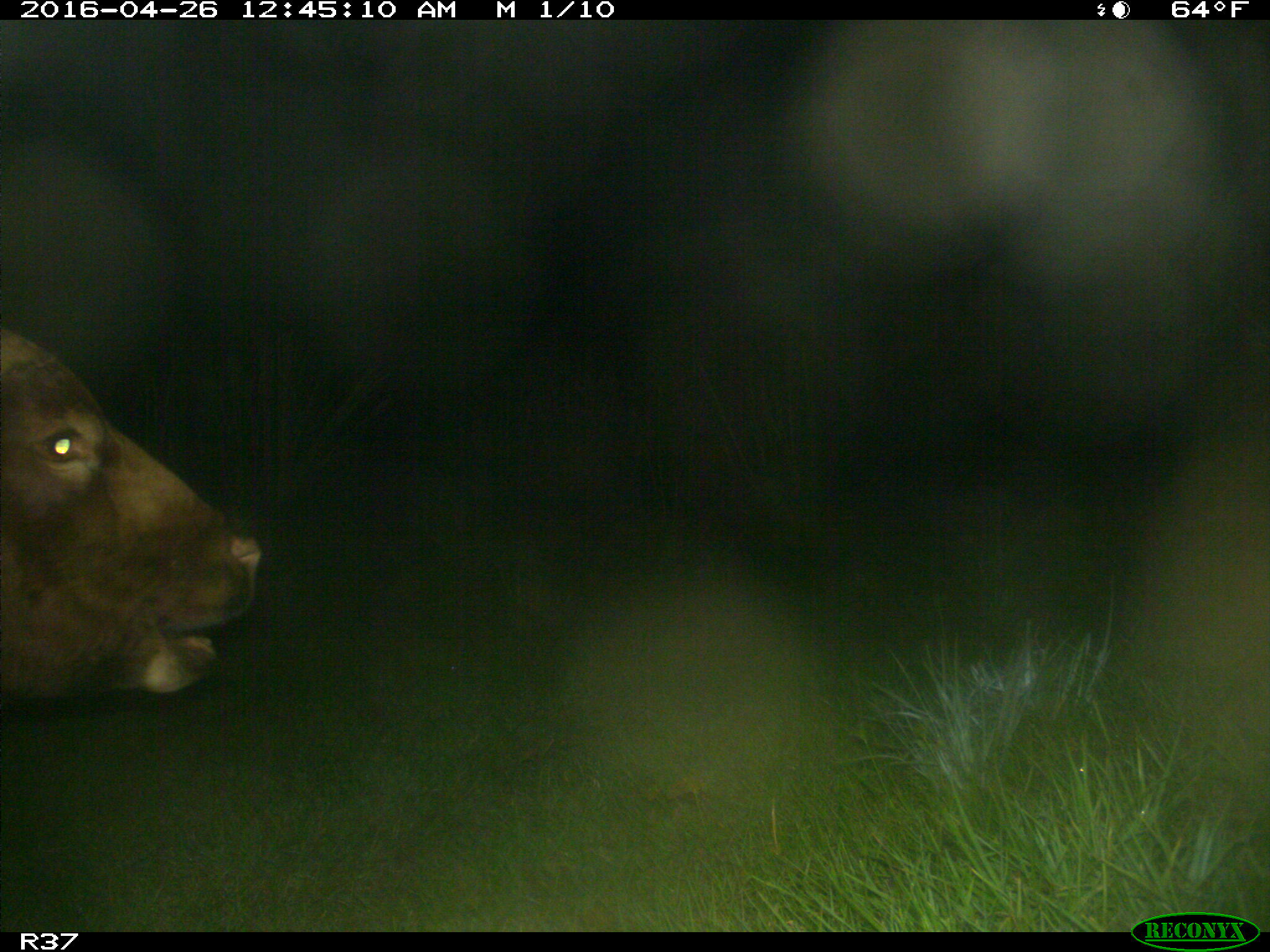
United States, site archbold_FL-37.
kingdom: Animalia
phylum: Chordata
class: Mammalia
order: Artiodactyla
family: Bovidae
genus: Bos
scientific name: Bos taurus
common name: domestic cow